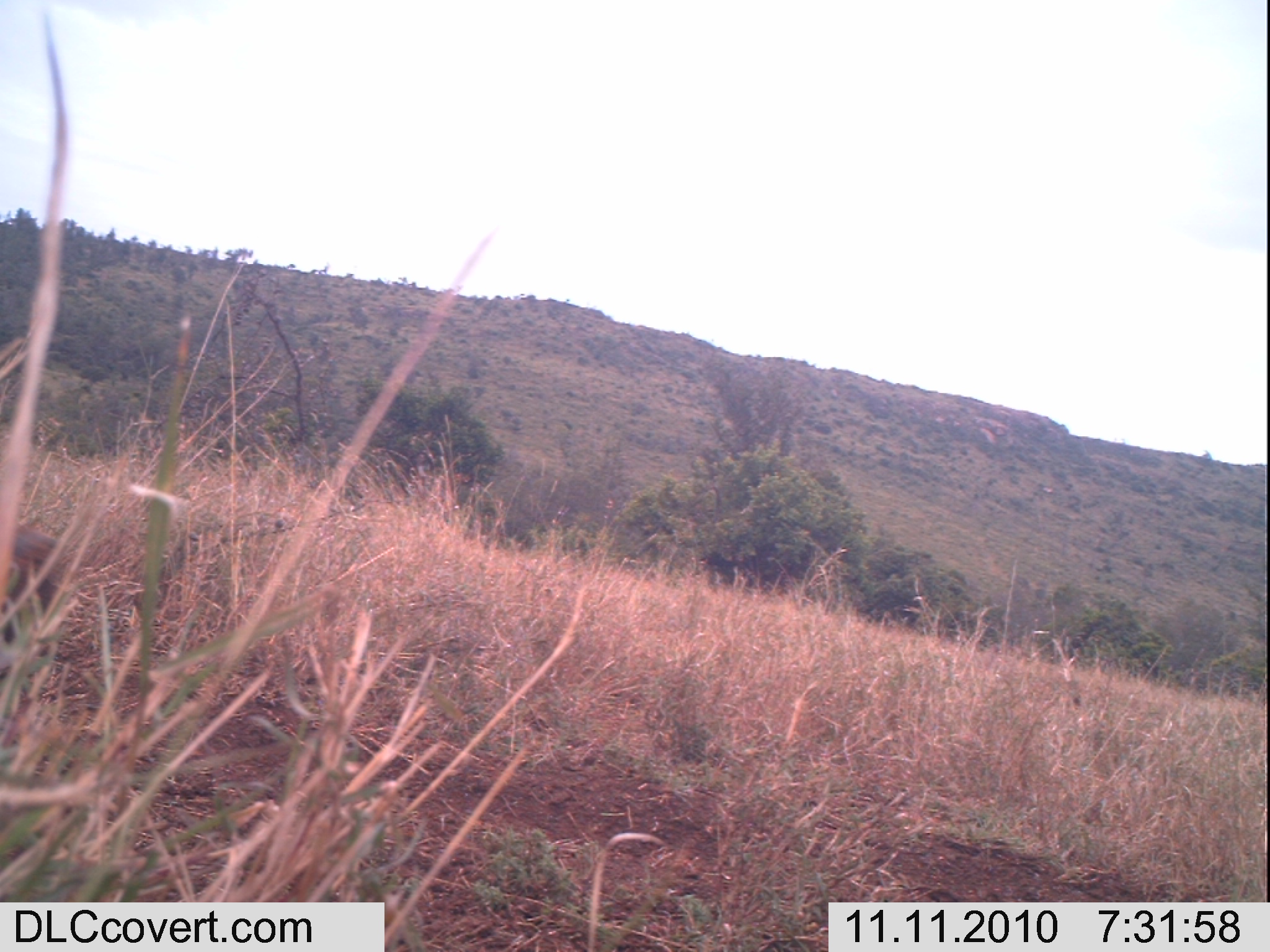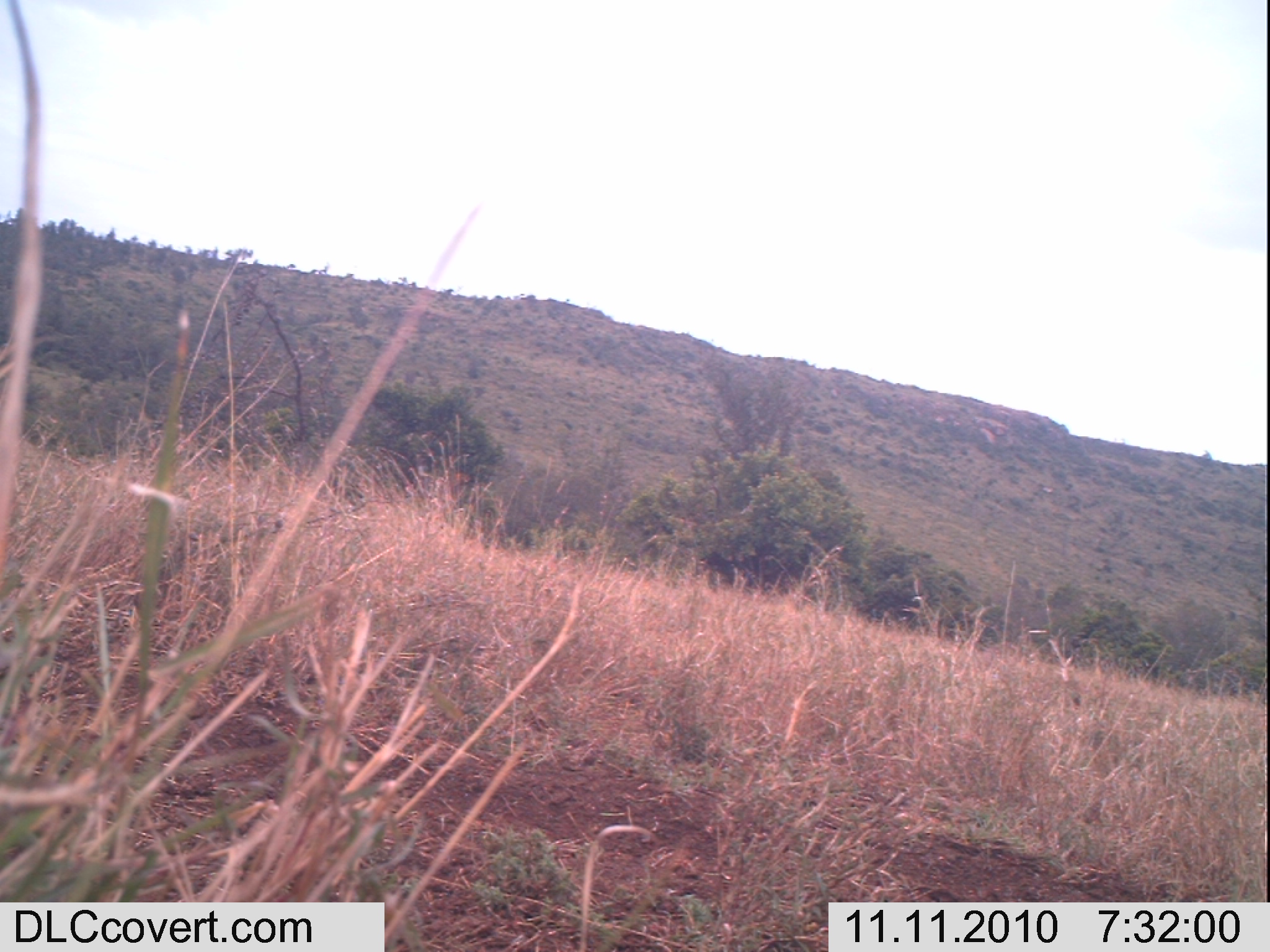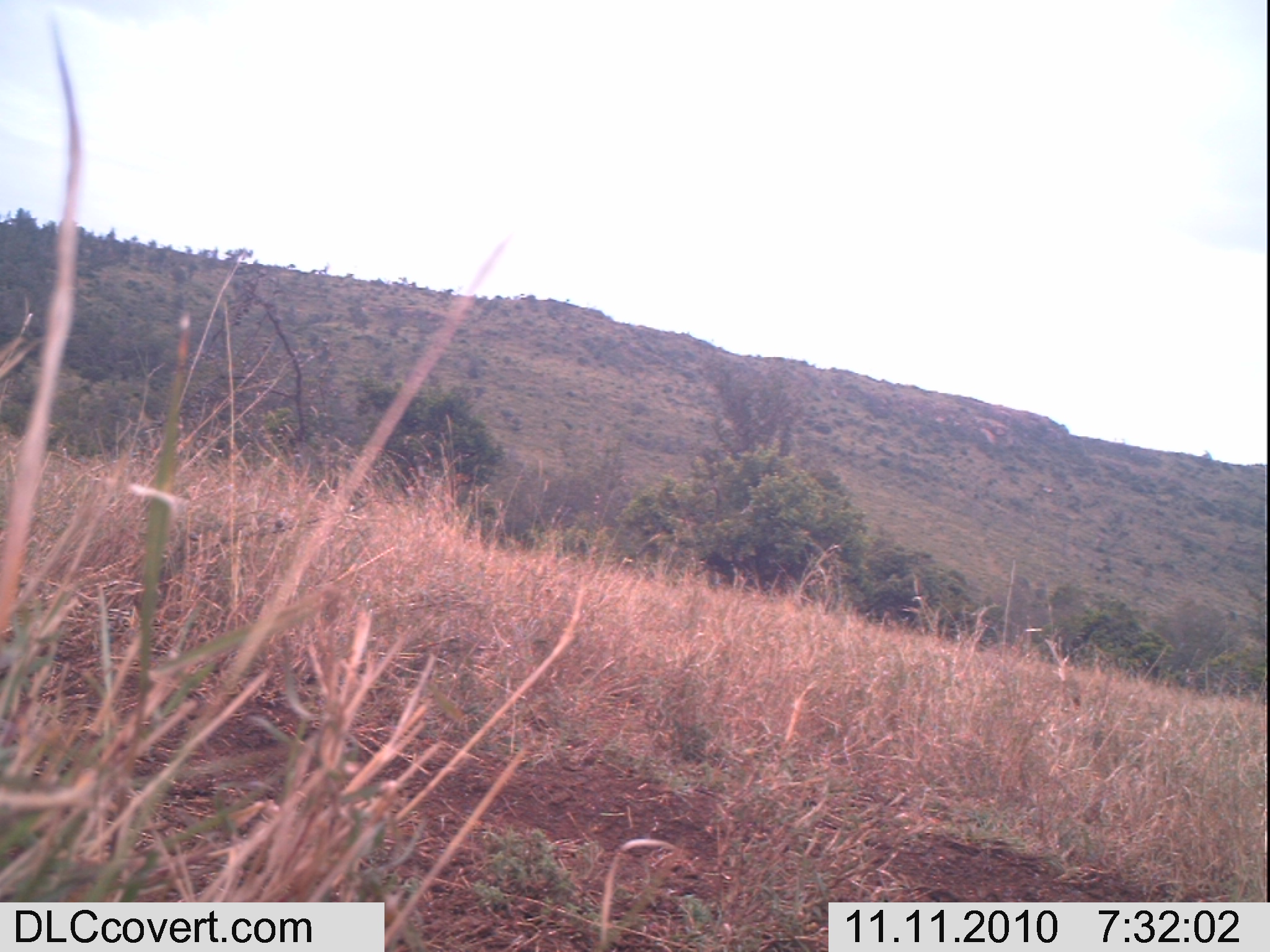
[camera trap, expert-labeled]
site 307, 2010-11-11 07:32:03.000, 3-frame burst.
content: unidentified animal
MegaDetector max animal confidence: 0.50